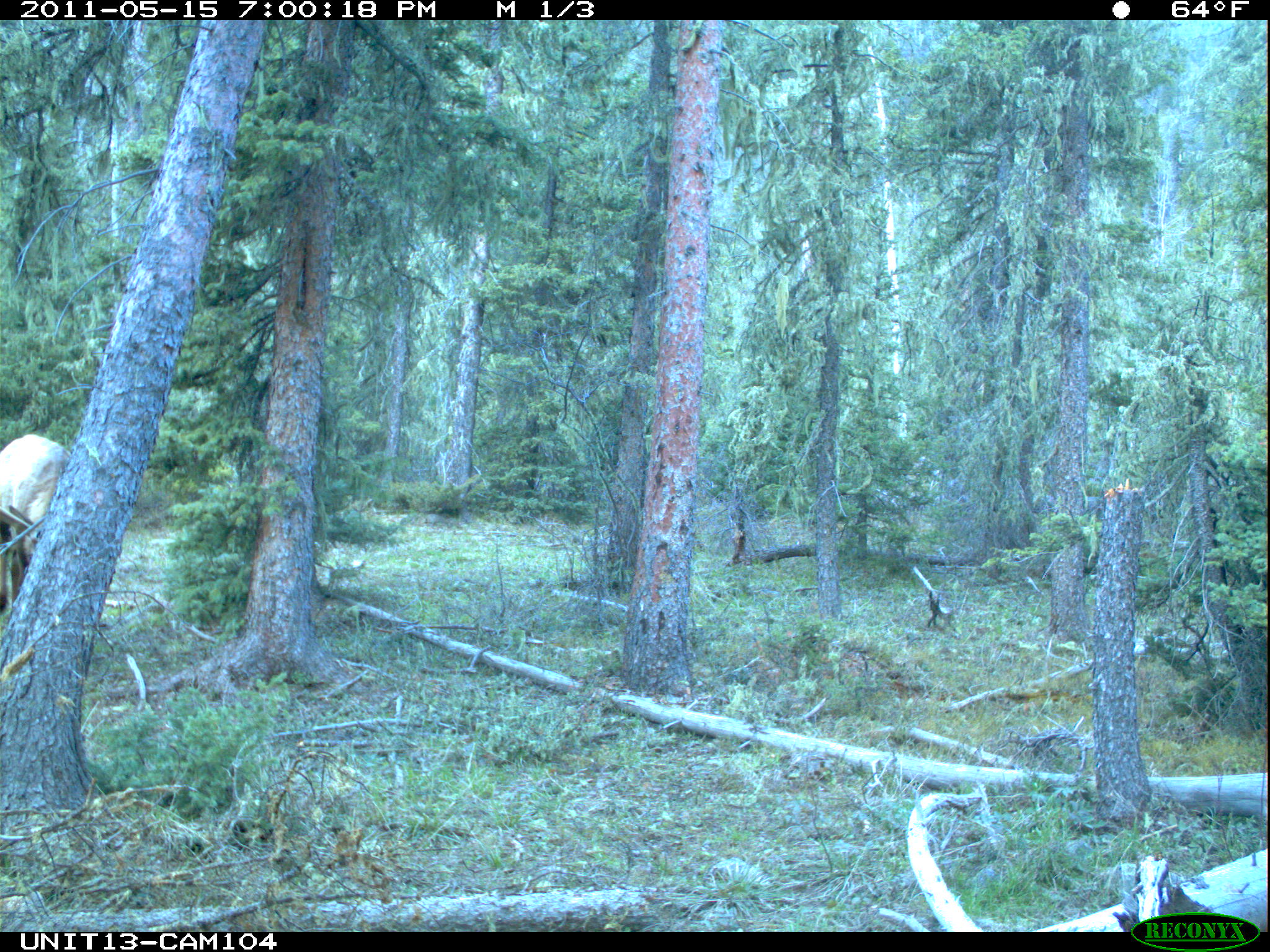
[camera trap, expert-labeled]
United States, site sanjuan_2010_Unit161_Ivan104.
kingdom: Animalia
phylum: Chordata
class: Mammalia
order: Artiodactyla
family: Cervidae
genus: Cervus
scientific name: Cervus elaphus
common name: red deer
Cervus elaphus (red deer).